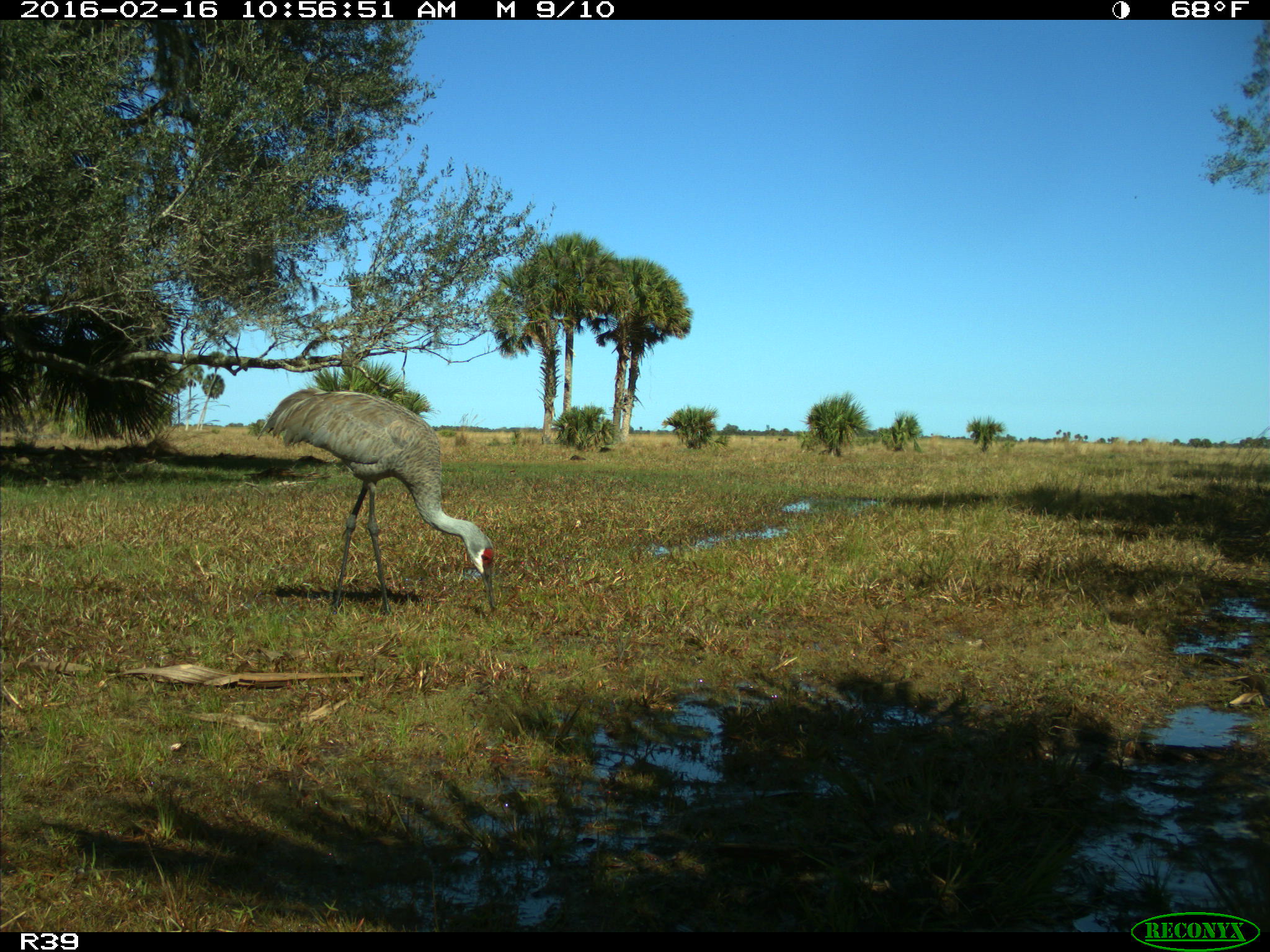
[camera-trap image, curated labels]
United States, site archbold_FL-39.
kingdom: Animalia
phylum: Chordata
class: Aves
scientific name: Aves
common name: birds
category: unidentified bird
Unidentified bird (birds) (Aves).